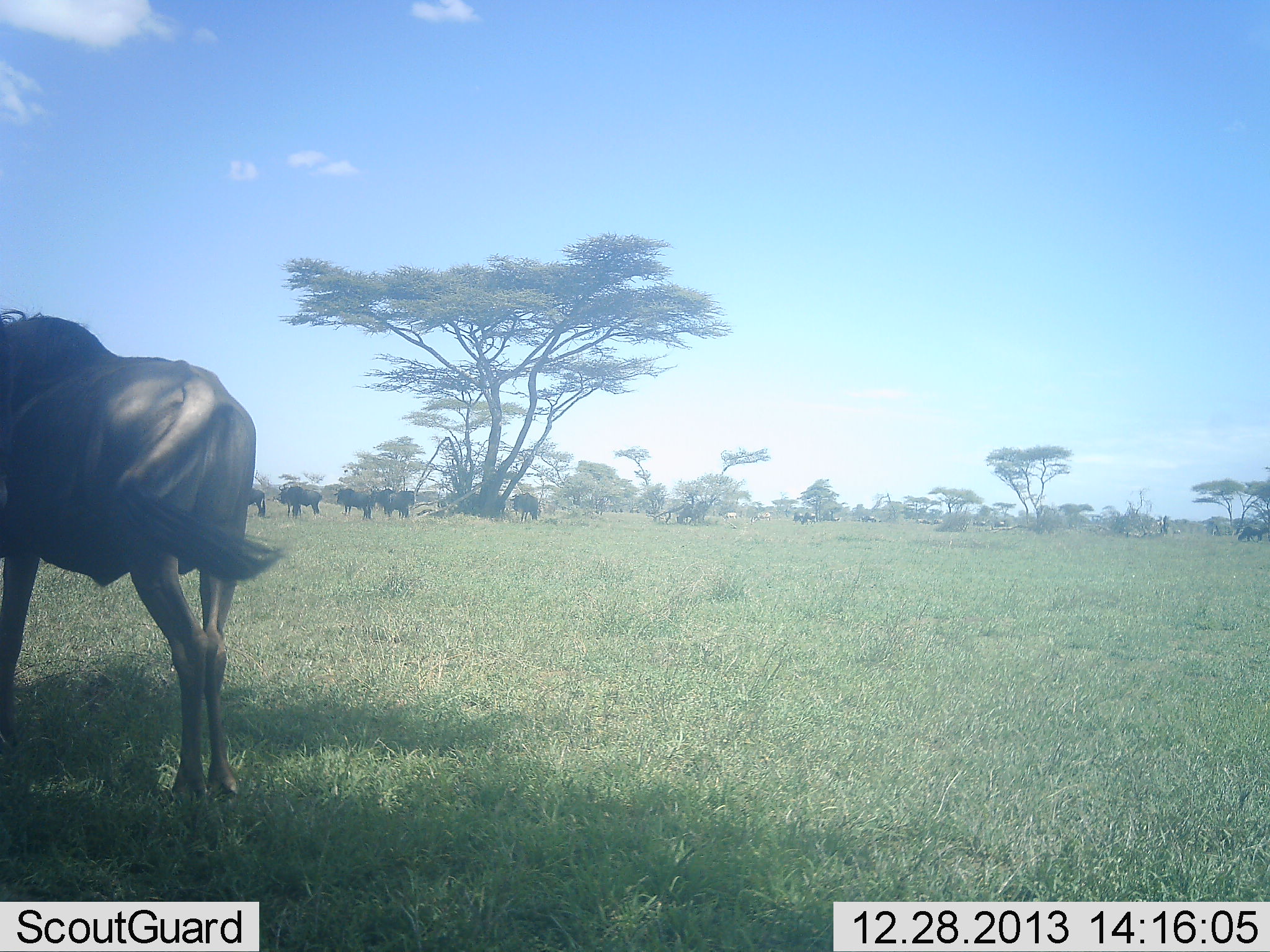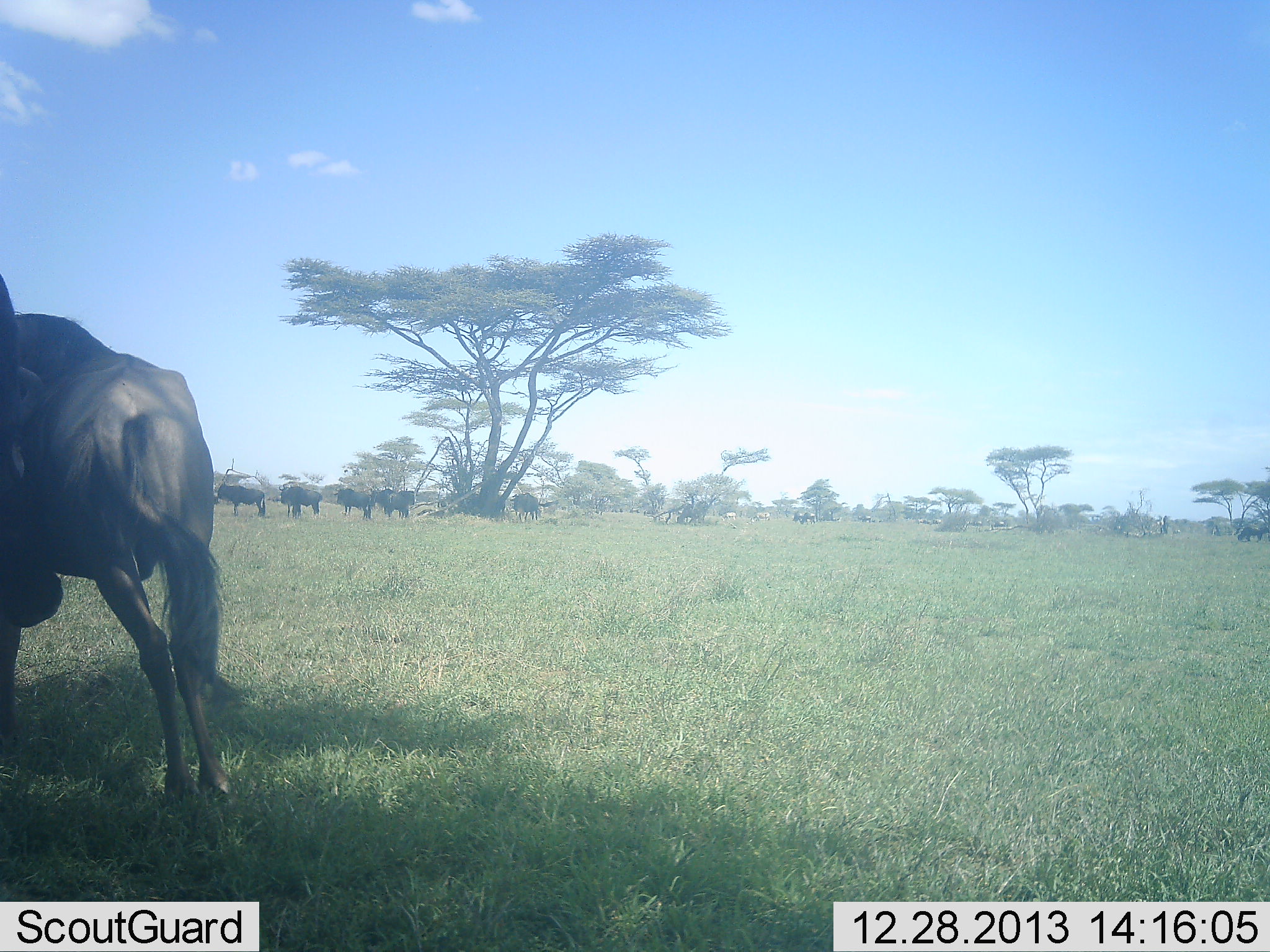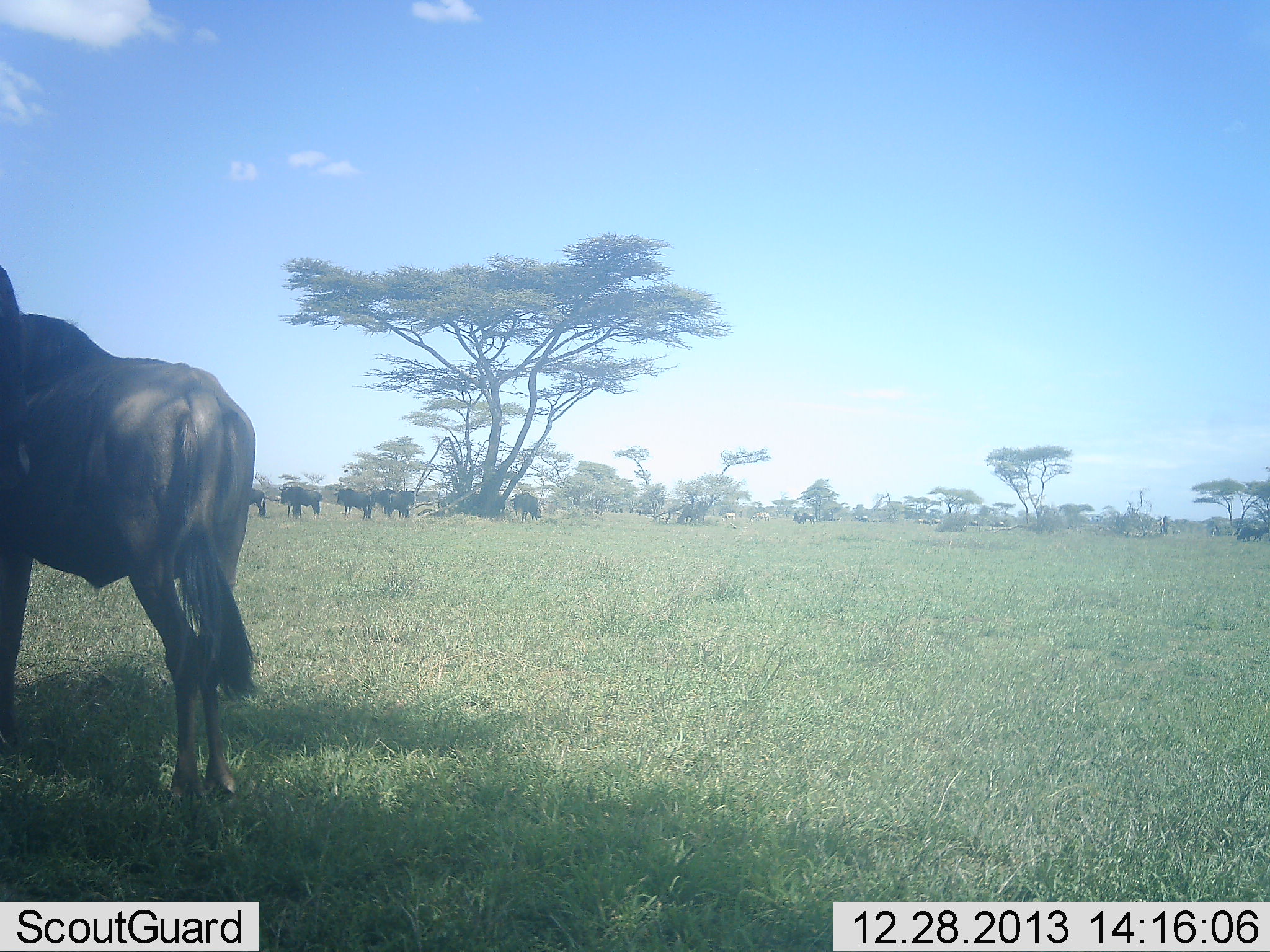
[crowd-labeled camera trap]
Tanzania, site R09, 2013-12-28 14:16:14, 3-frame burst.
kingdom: Animalia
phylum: Chordata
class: Mammalia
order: Artiodactyla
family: Bovidae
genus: Connochaetes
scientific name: Connochaetes taurinus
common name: blue wildebeest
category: wildebeest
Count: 11-50.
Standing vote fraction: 100%.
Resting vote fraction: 0%.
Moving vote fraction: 10%.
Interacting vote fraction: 20%.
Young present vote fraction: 0%.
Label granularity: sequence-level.